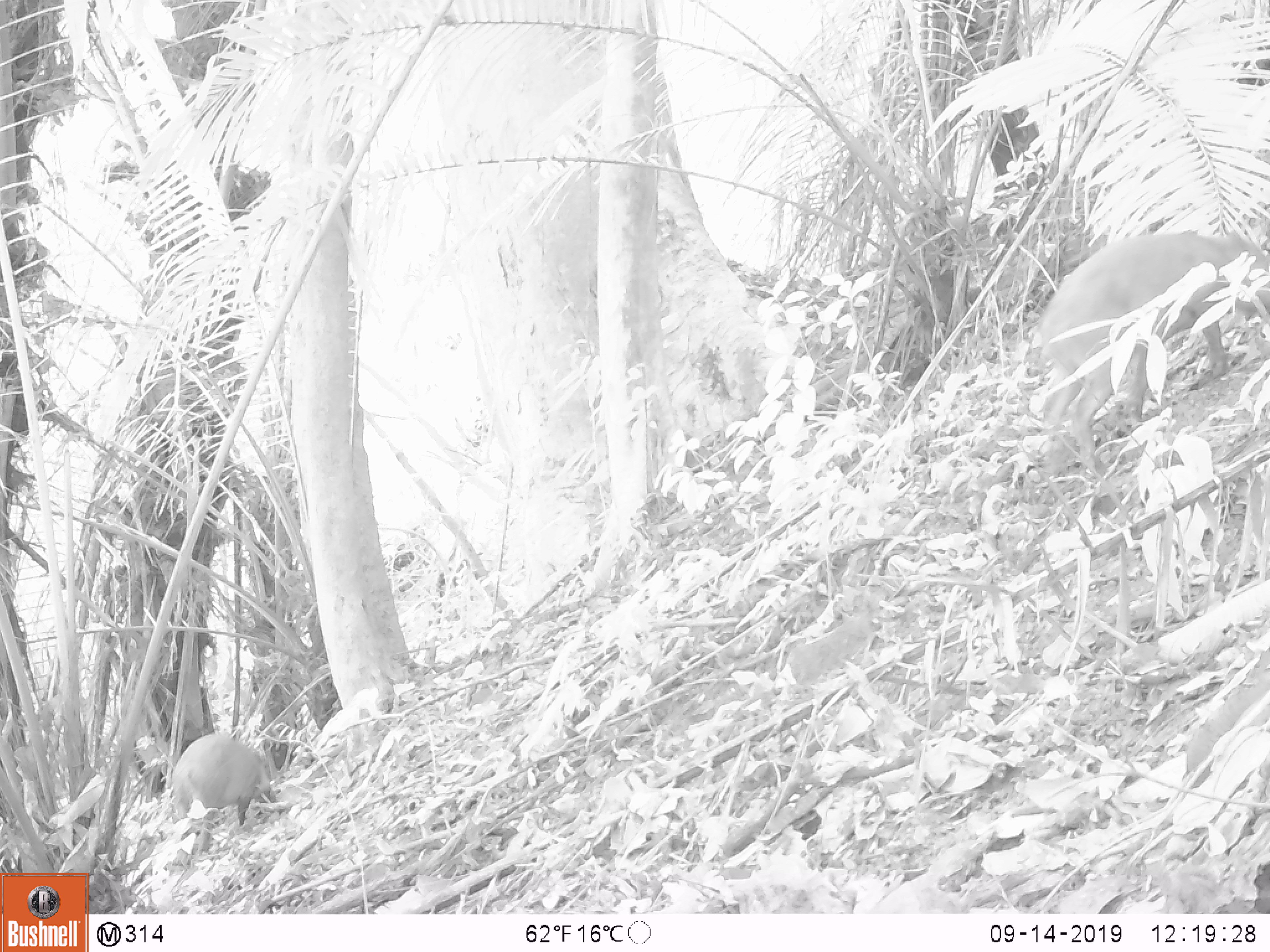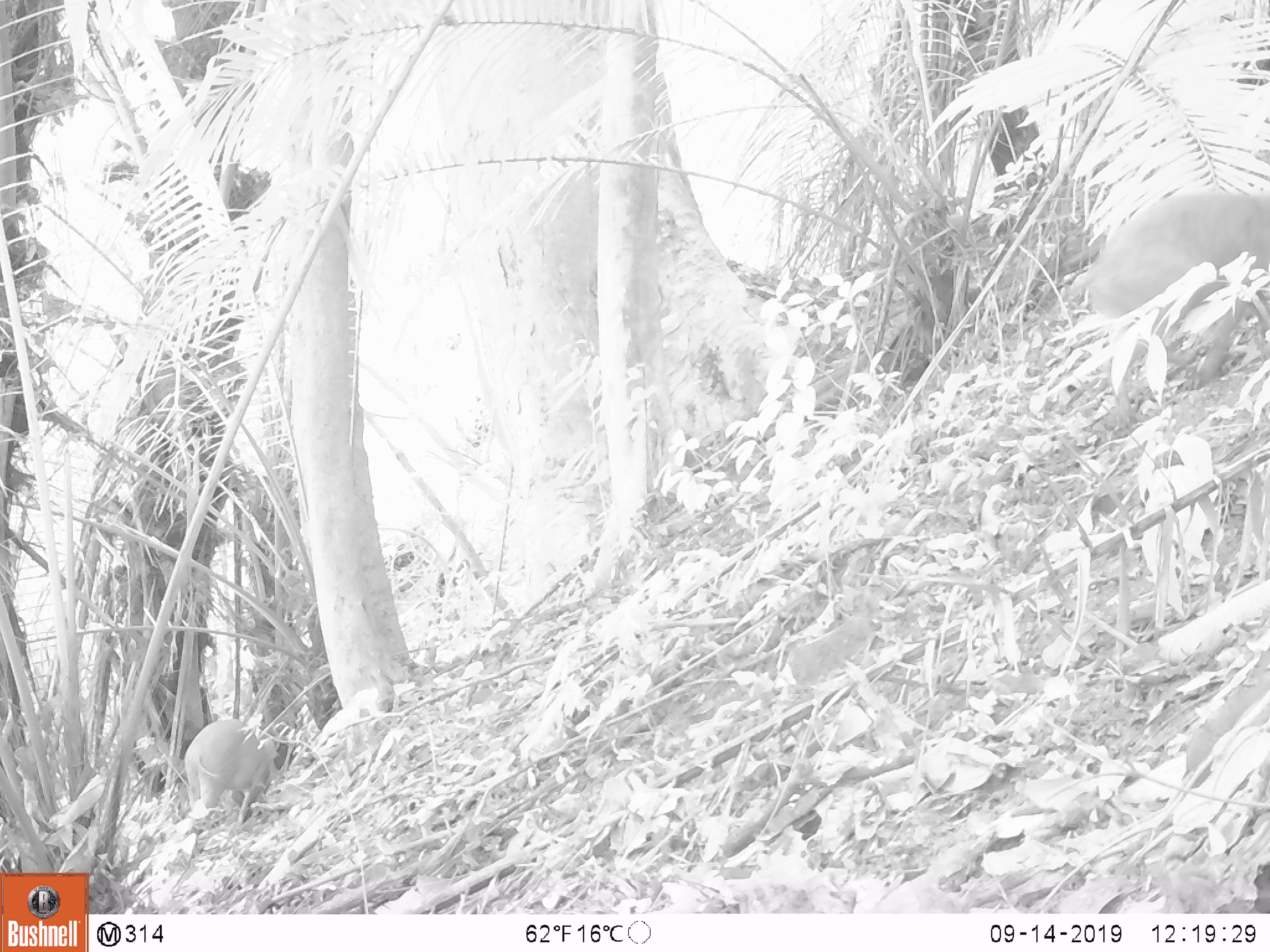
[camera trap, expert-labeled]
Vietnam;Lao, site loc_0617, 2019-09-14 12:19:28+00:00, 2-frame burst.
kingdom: Animalia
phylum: Chordata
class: Mammalia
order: Artiodactyla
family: Suidae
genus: Sus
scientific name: Sus scrofa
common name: eurasian wild pig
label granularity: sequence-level